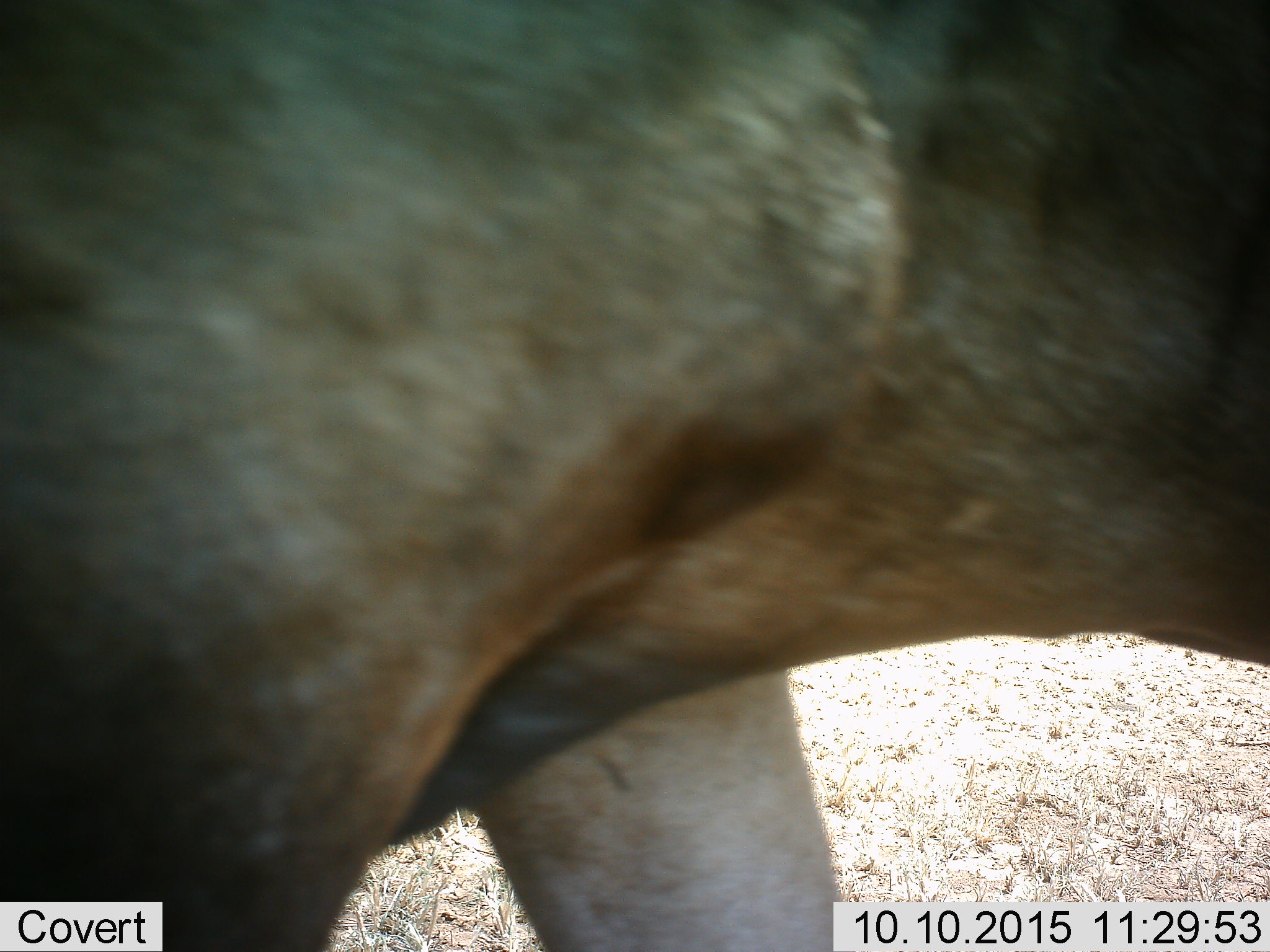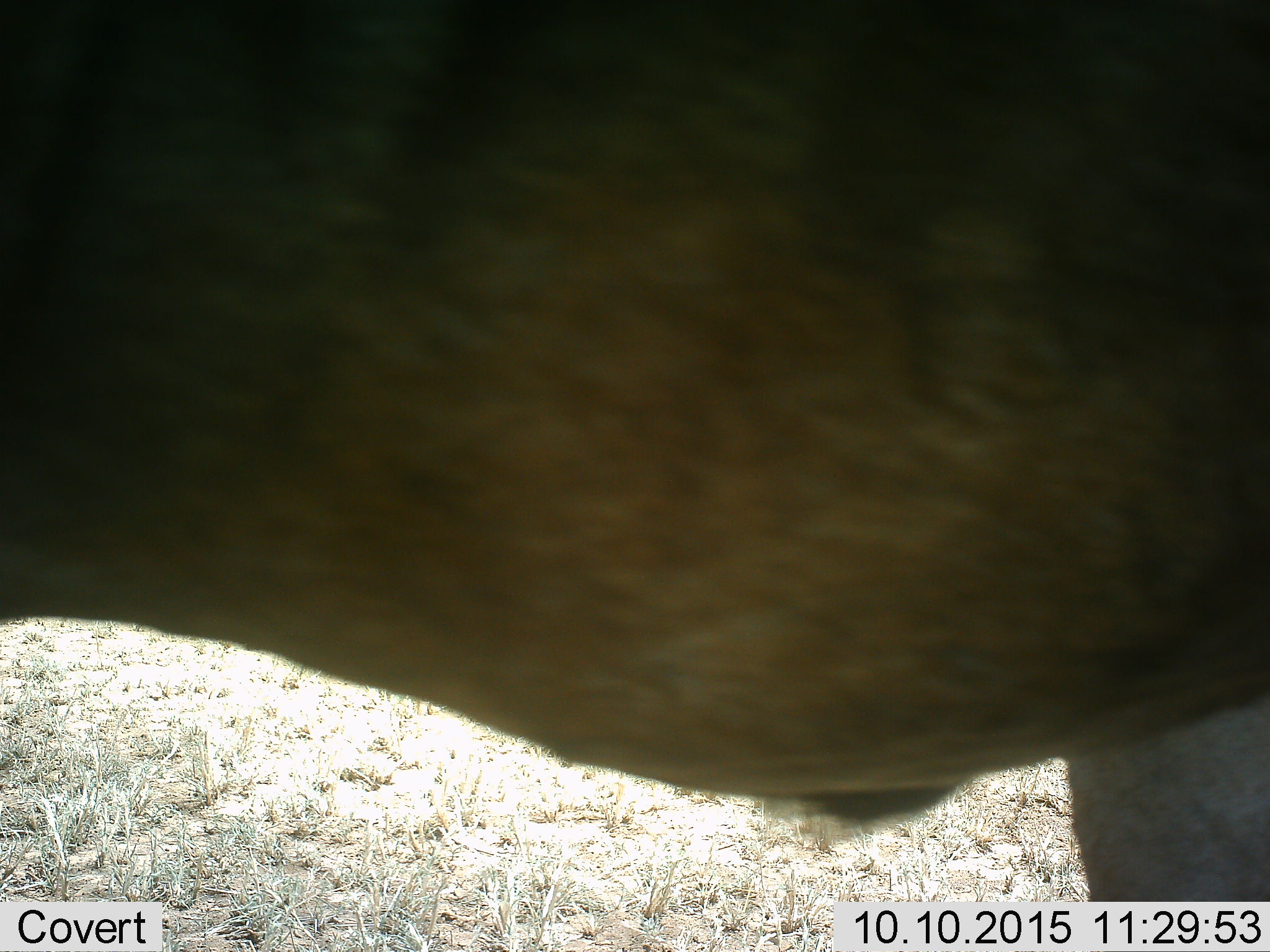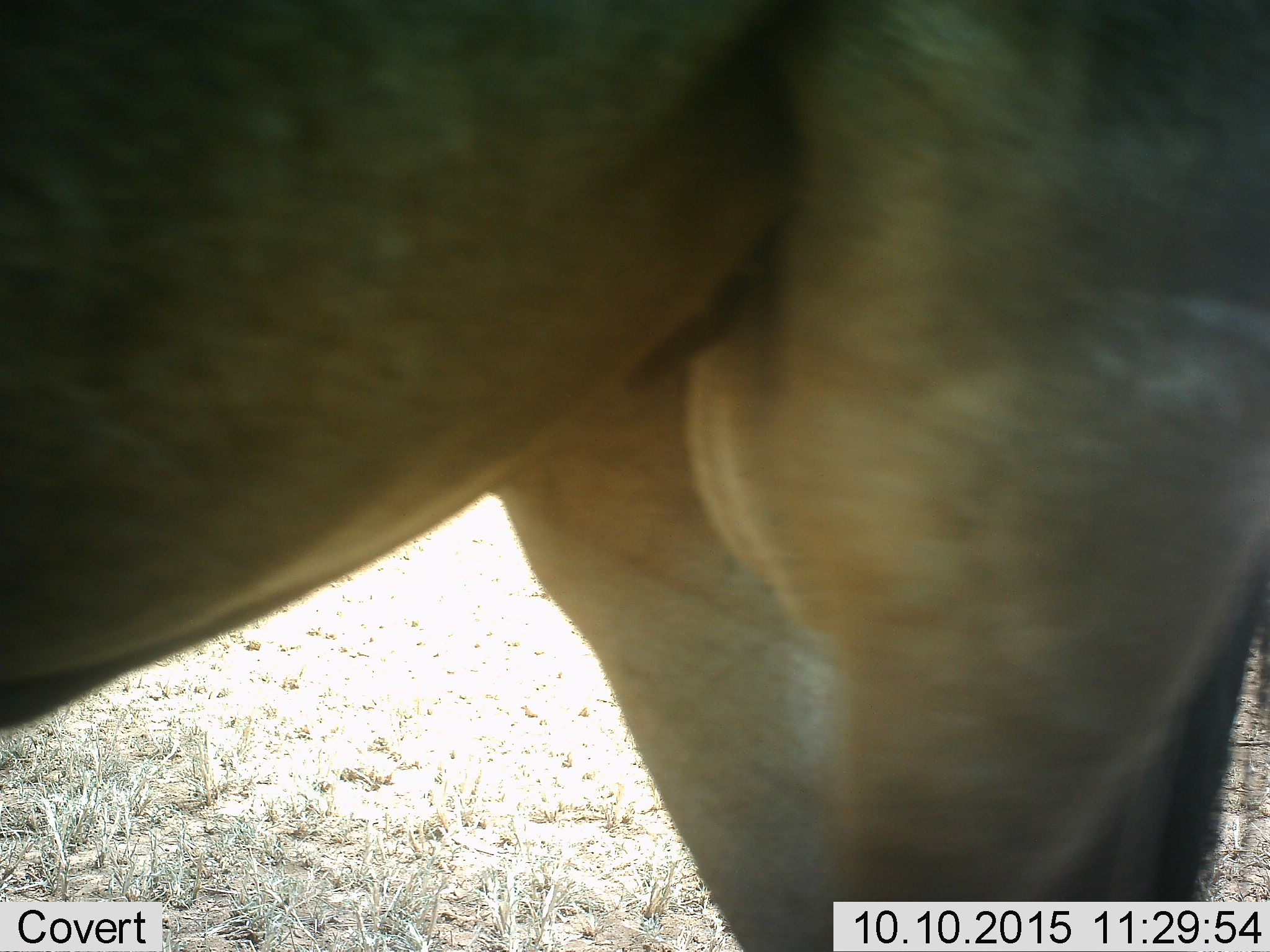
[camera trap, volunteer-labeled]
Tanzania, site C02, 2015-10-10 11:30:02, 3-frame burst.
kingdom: Animalia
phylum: Chordata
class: Mammalia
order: Artiodactyla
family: Bovidae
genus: Connochaetes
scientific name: Connochaetes taurinus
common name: blue wildebeest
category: wildebeest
Wildebeest (blue wildebeest) (Connochaetes taurinus), count 1. Behavior (volunteer vote fractions): standing 33%, resting 0%, moving 67%, interacting 0%. Young present (vote fraction): 0%. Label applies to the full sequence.